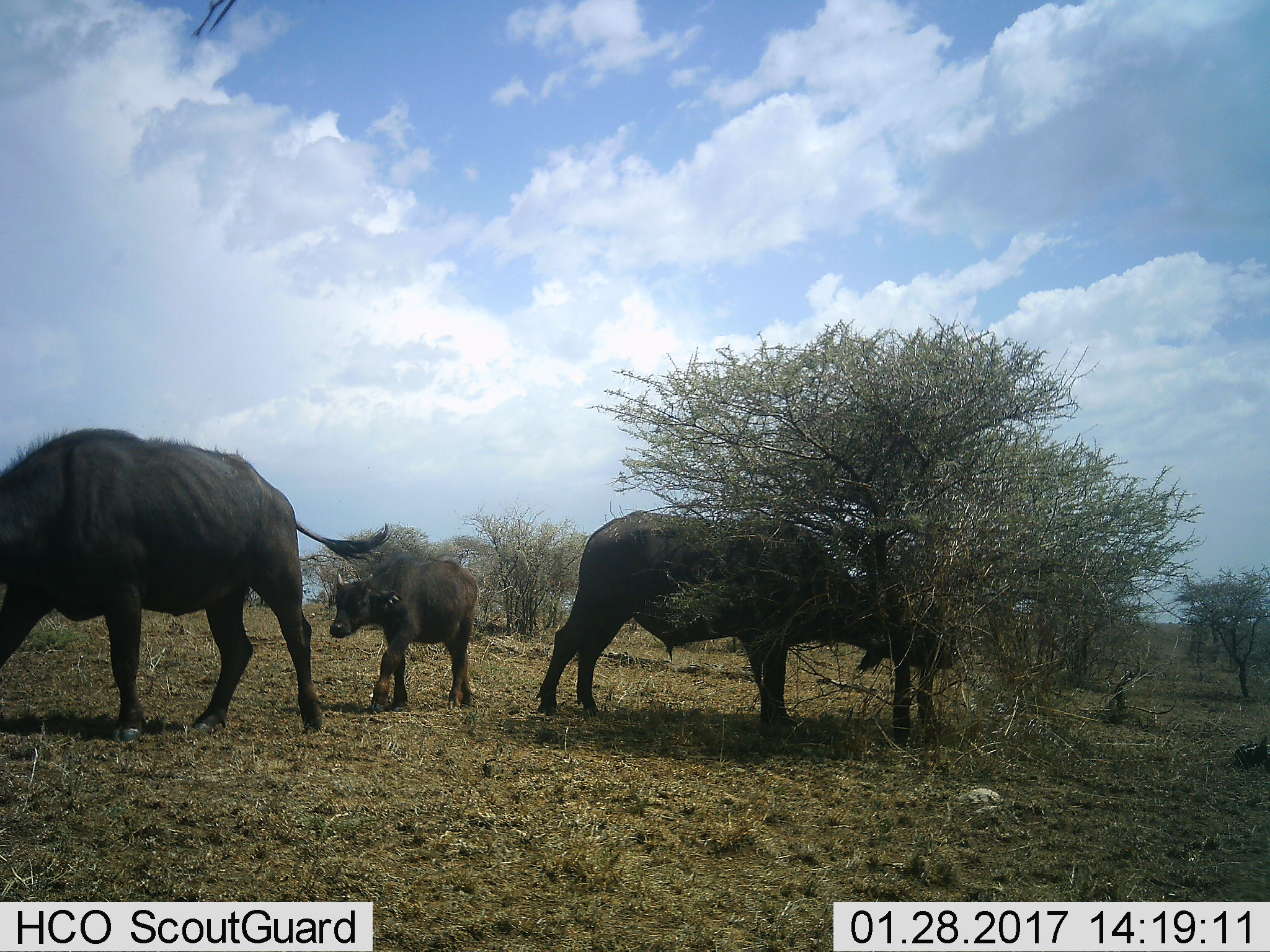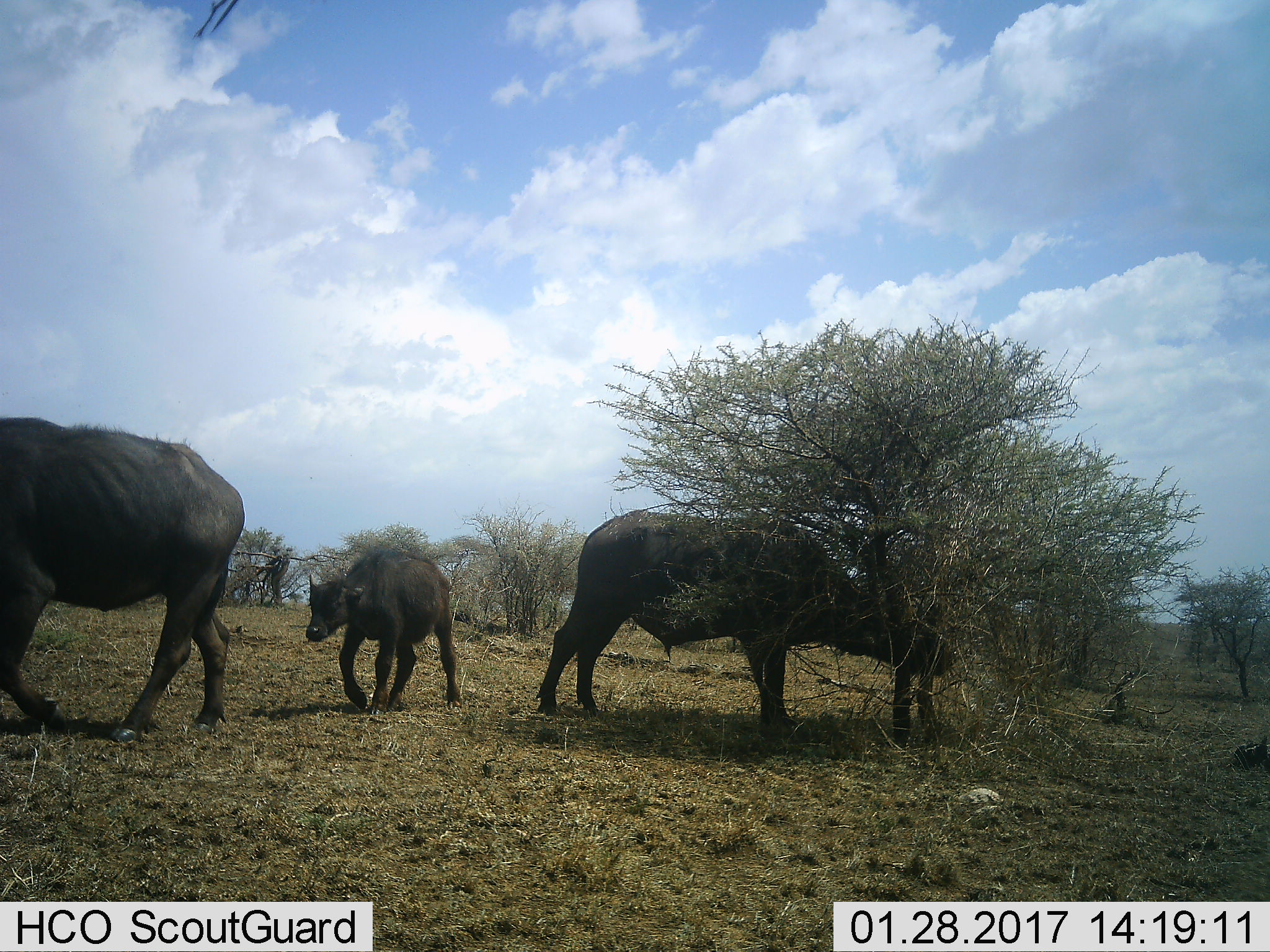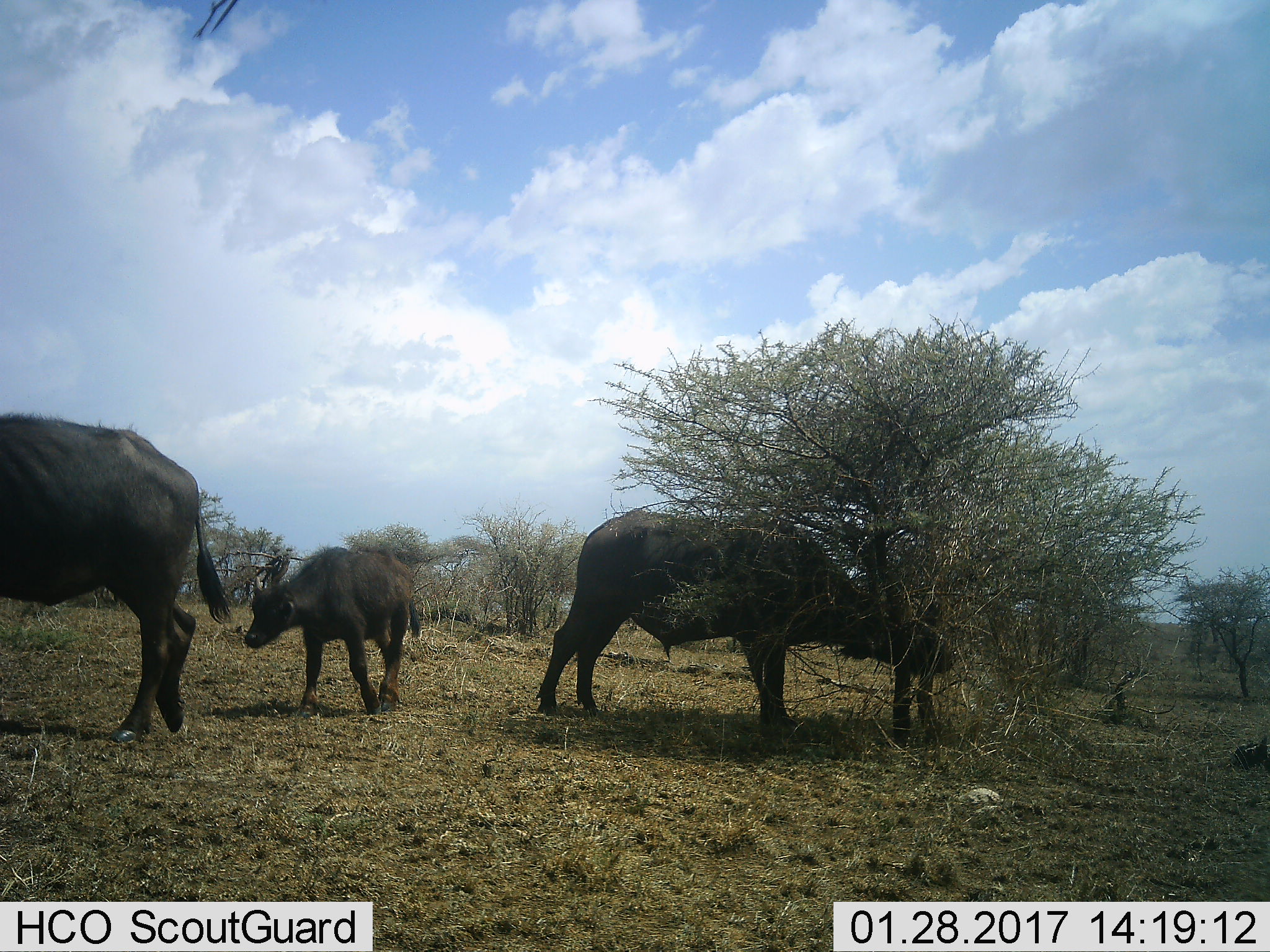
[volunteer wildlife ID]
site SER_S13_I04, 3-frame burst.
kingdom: Animalia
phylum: Chordata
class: Mammalia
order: Artiodactyla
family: Bovidae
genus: Syncerus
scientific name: Syncerus caffer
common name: african buffalo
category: buffalo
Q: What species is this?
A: Buffalo (african buffalo) (Syncerus caffer).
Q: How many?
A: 3.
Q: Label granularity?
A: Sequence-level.